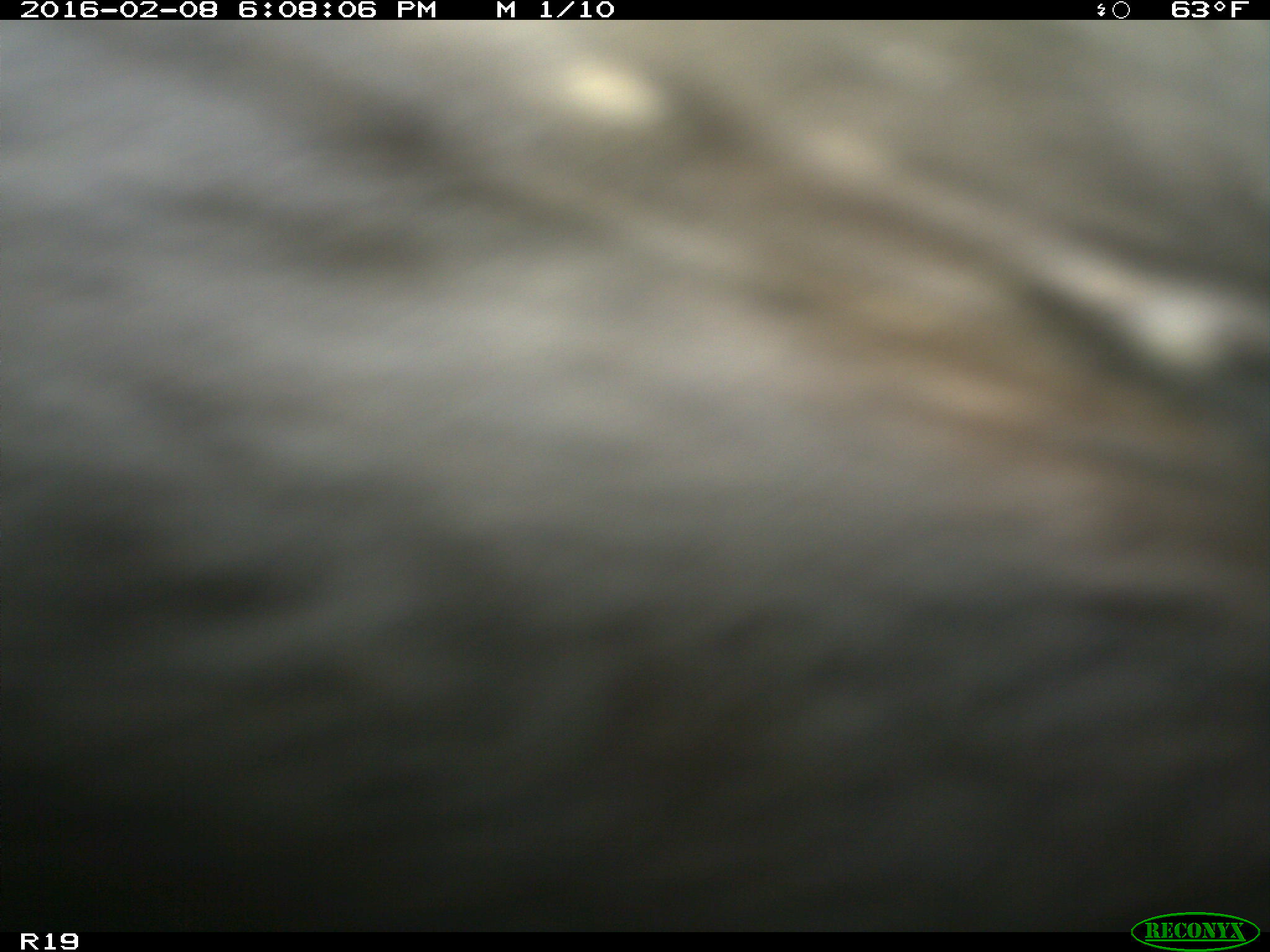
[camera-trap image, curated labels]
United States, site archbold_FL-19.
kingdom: Animalia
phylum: Chordata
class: Mammalia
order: Artiodactyla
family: Bovidae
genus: Bos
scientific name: Bos taurus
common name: domestic cow